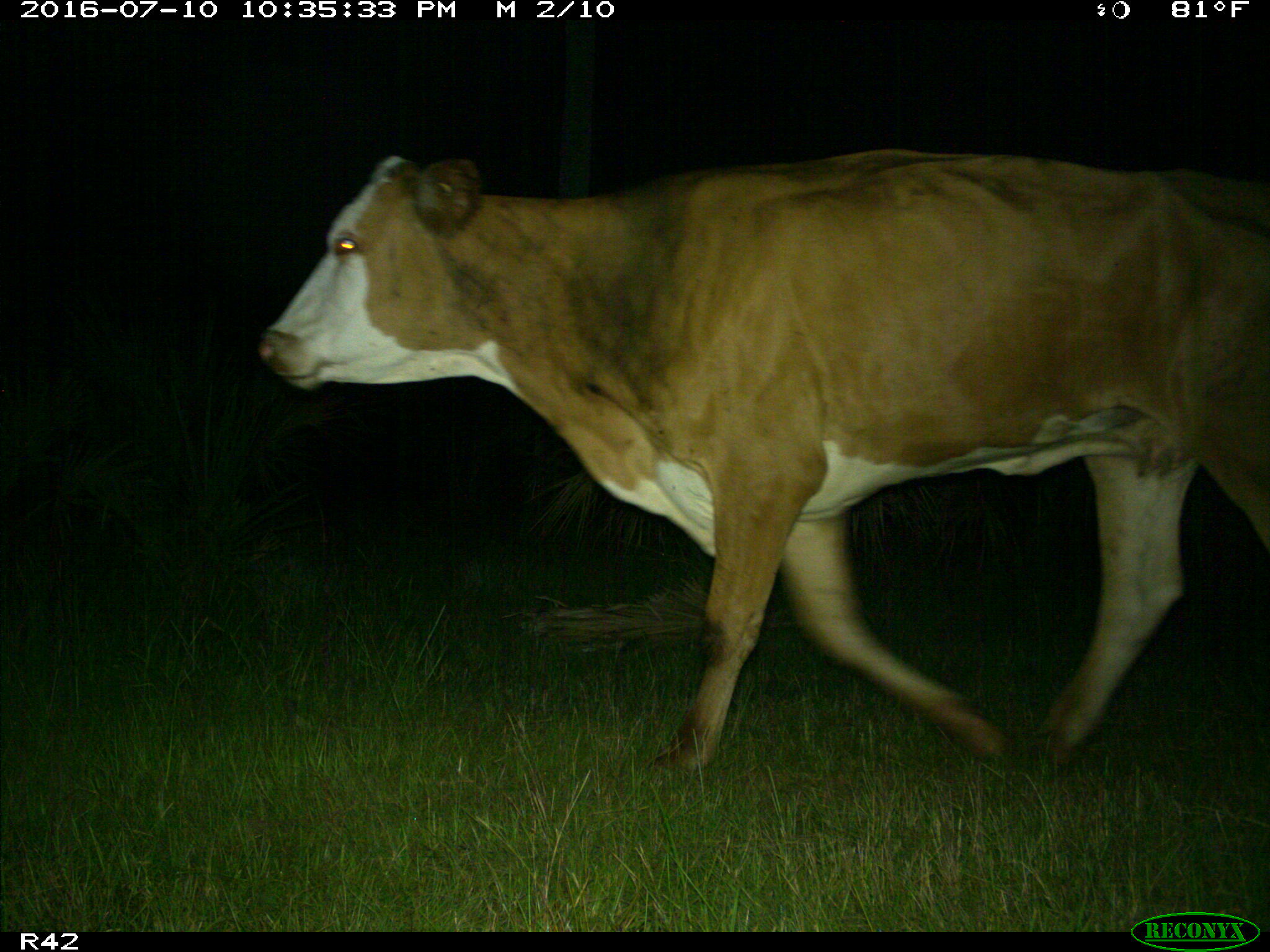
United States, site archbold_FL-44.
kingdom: Animalia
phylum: Chordata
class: Mammalia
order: Artiodactyla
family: Bovidae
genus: Bos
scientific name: Bos taurus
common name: domestic cow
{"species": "Bos taurus (domestic cow)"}